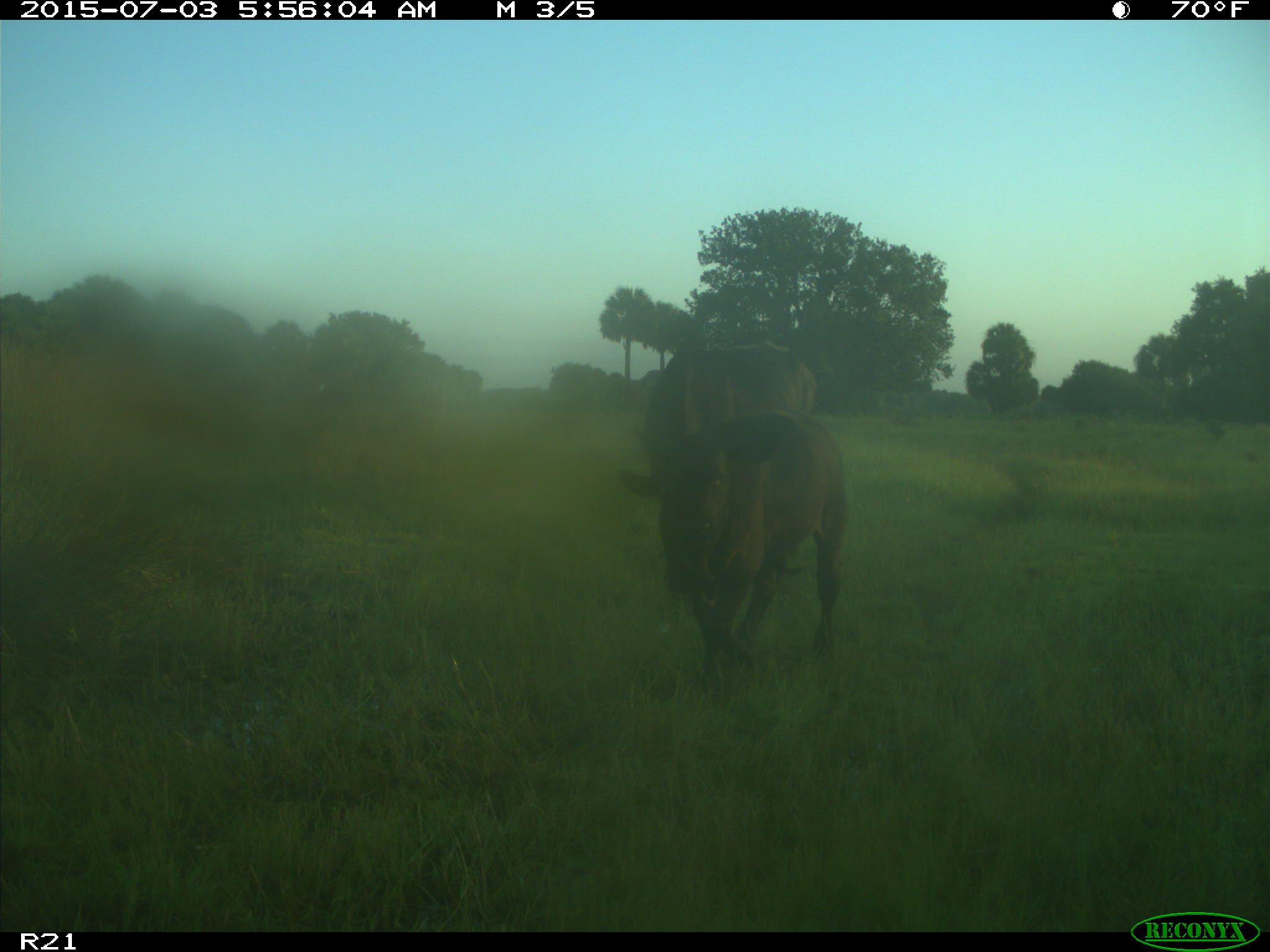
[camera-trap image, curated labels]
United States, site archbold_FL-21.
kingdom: Animalia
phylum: Chordata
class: Mammalia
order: Artiodactyla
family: Bovidae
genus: Bos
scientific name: Bos taurus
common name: domestic cow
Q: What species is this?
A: Bos taurus (domestic cow).